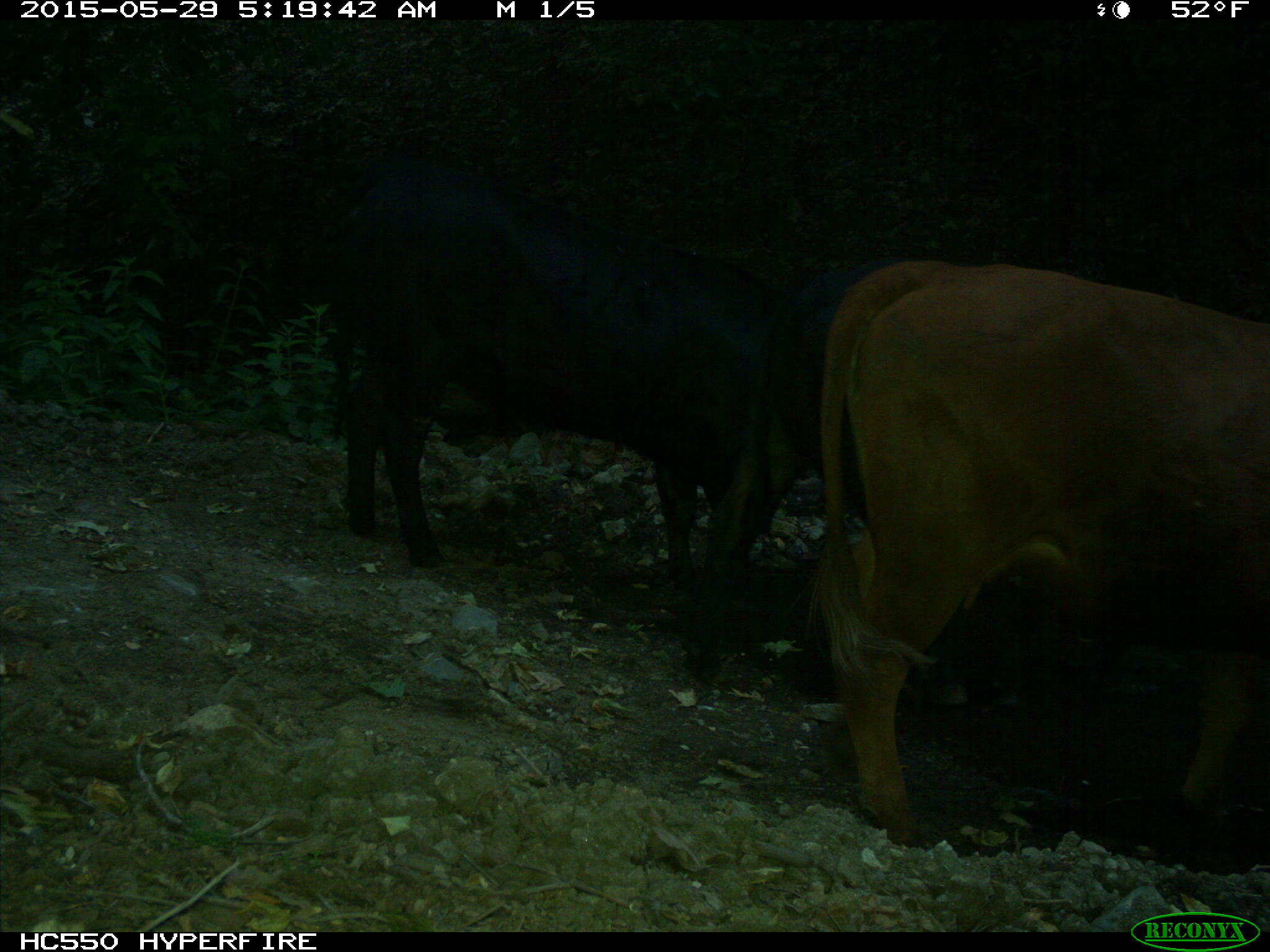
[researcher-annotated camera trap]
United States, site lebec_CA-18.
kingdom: Animalia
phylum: Chordata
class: Mammalia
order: Artiodactyla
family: Bovidae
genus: Bos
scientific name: Bos taurus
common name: domestic cow